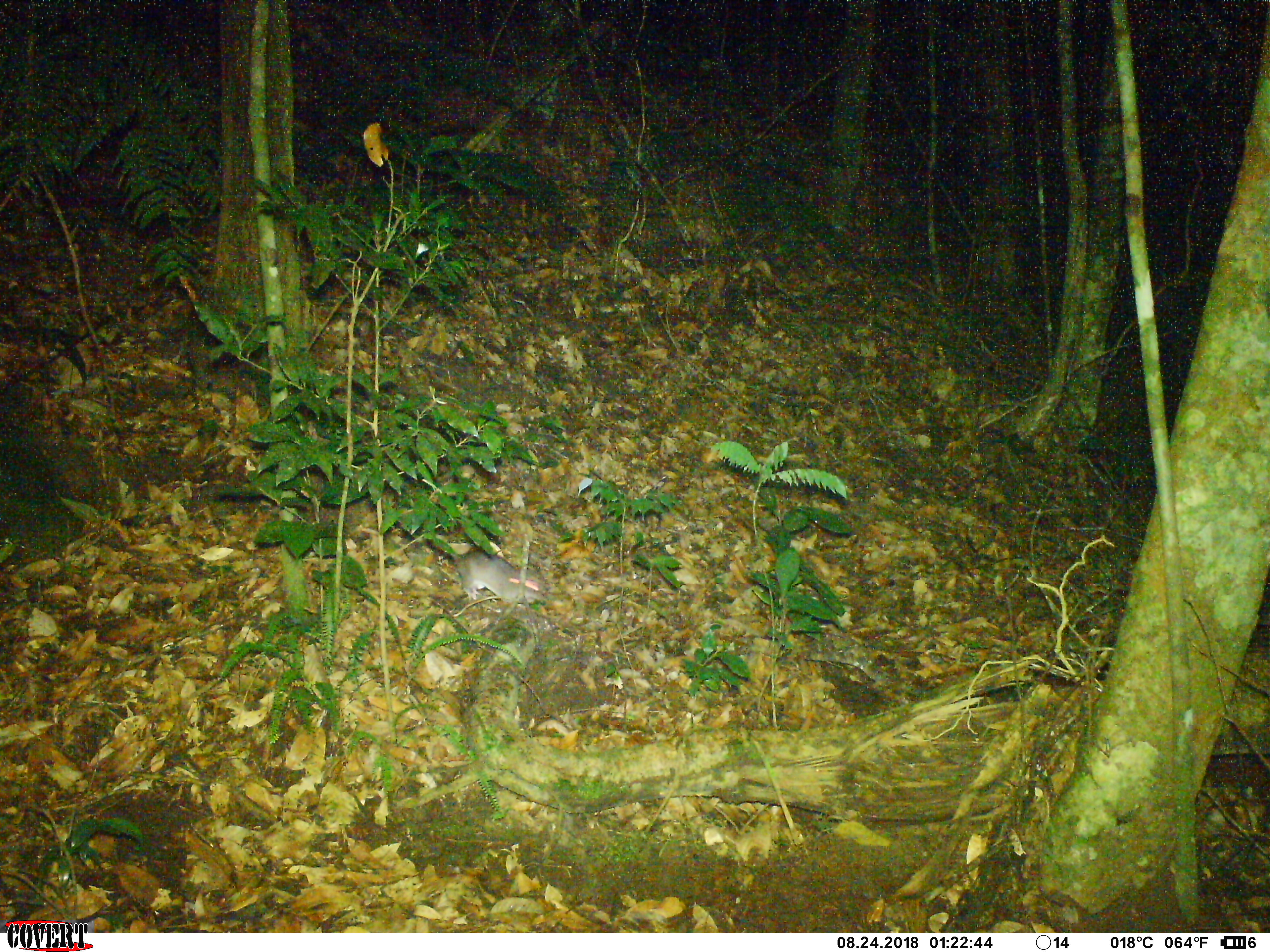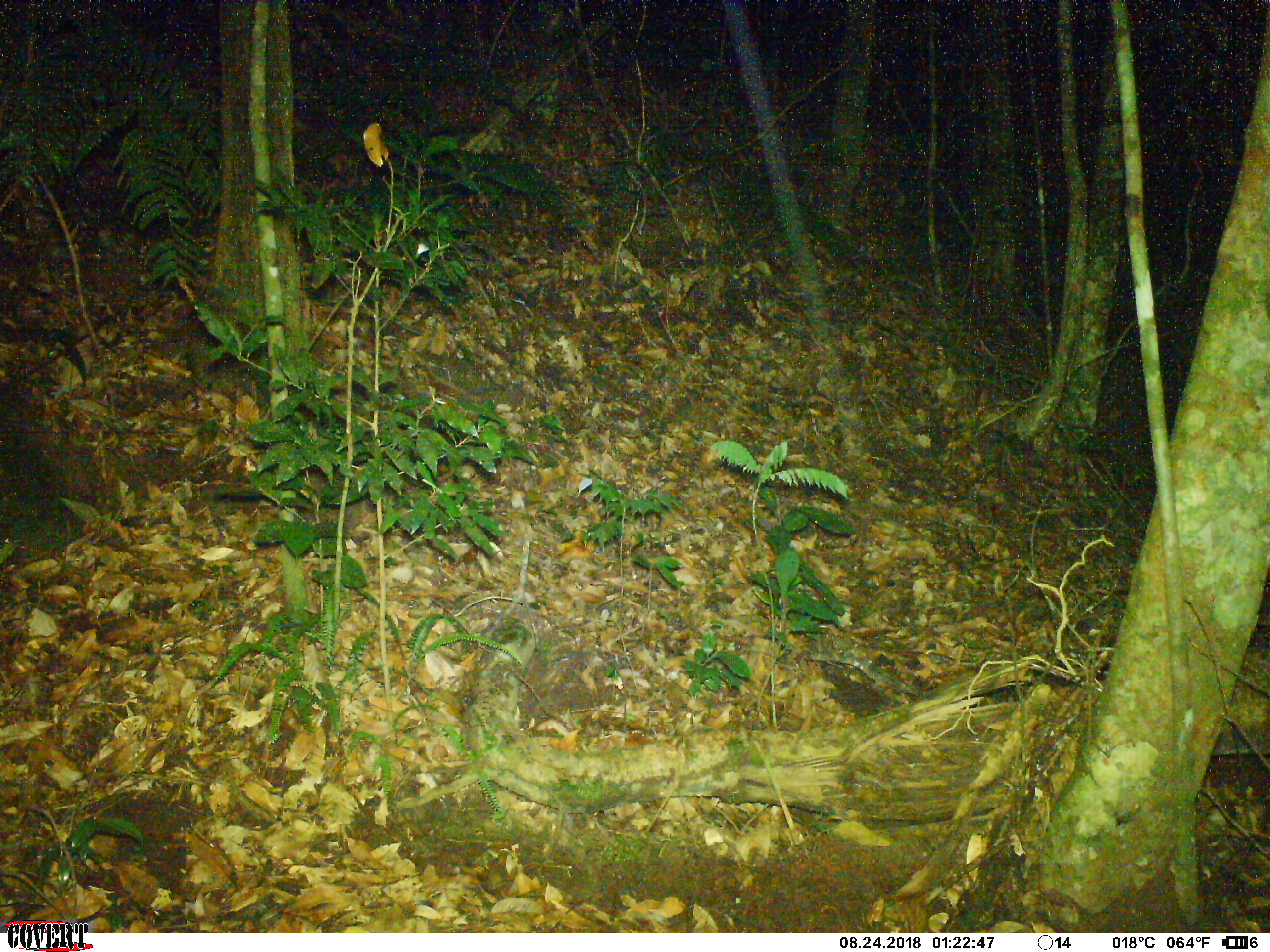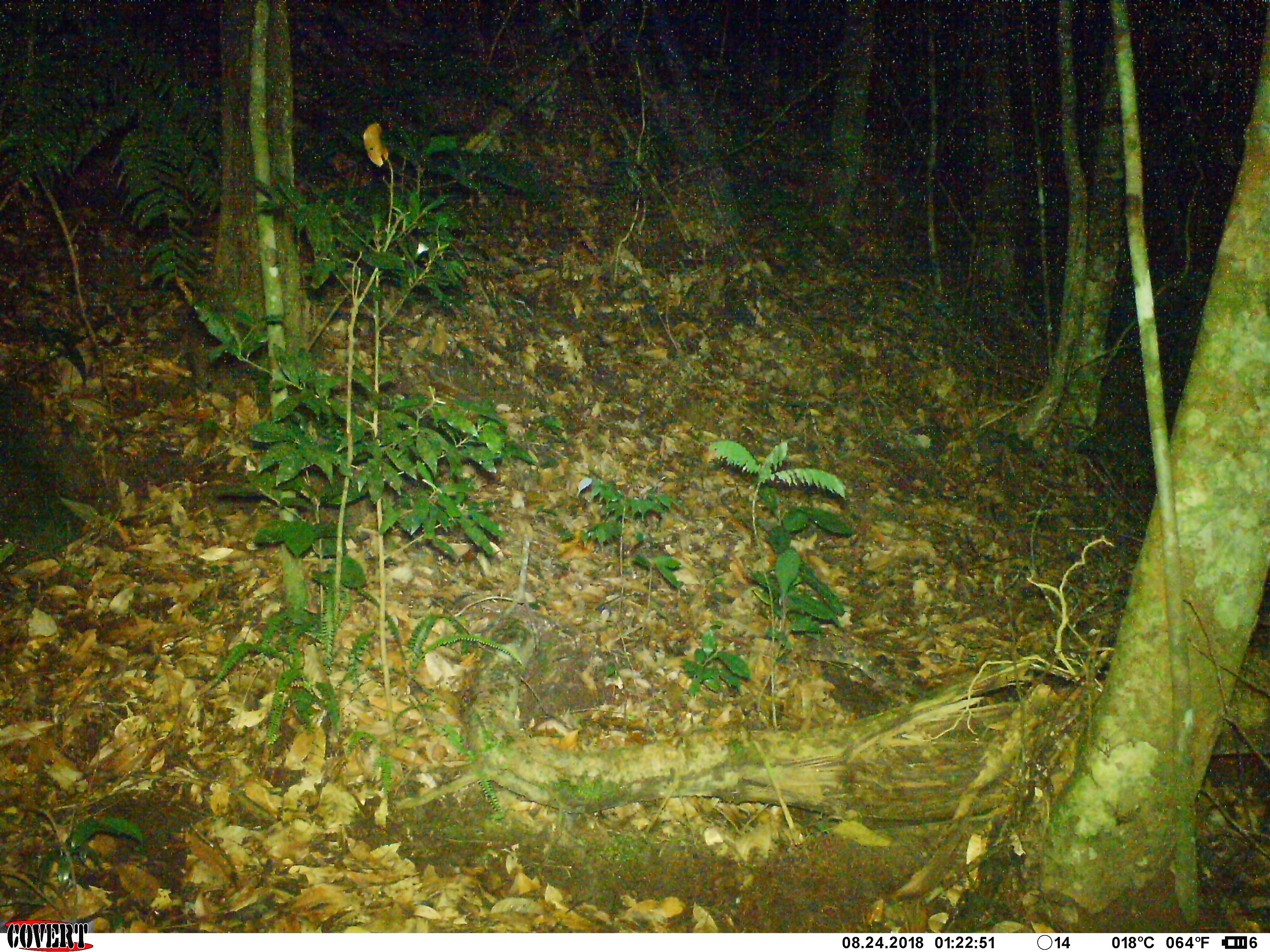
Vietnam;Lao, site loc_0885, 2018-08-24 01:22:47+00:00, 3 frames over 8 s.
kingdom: Animalia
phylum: Chordata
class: Mammalia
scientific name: Mammalia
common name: mammal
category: unidentified small mammal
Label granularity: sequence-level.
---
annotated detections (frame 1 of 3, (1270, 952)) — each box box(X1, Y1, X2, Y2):
unidentified small mammal: box(438, 539, 552, 610)